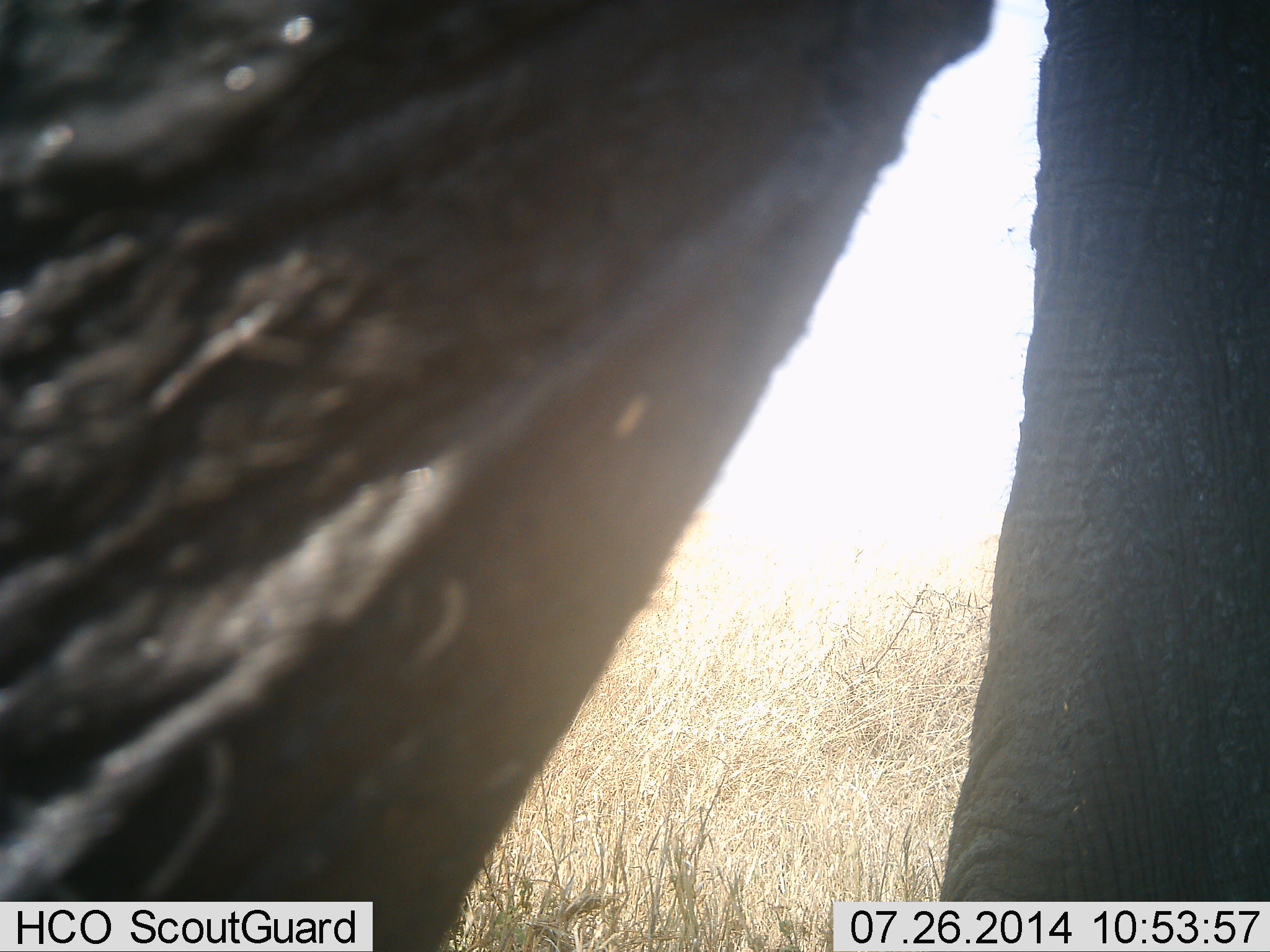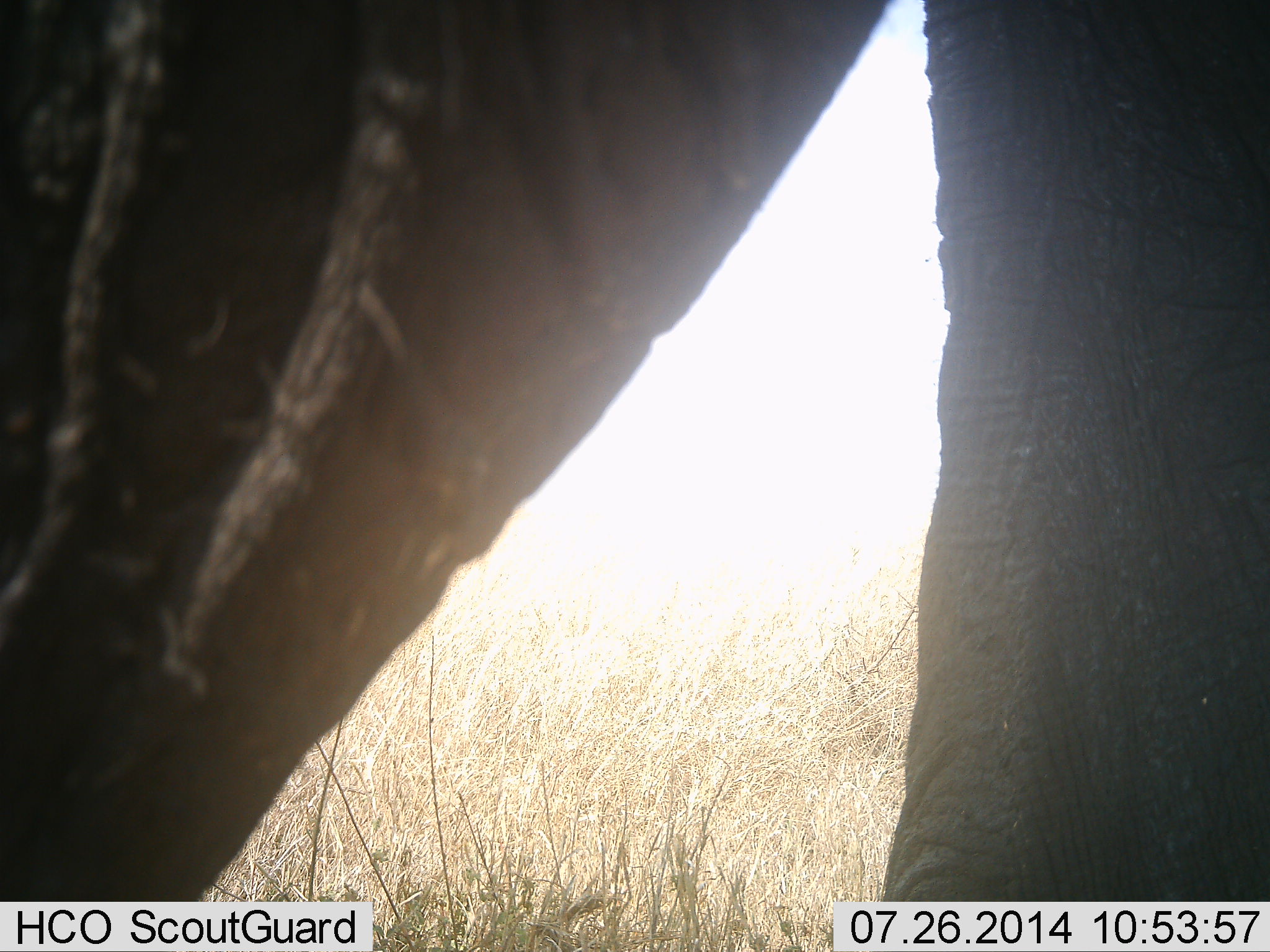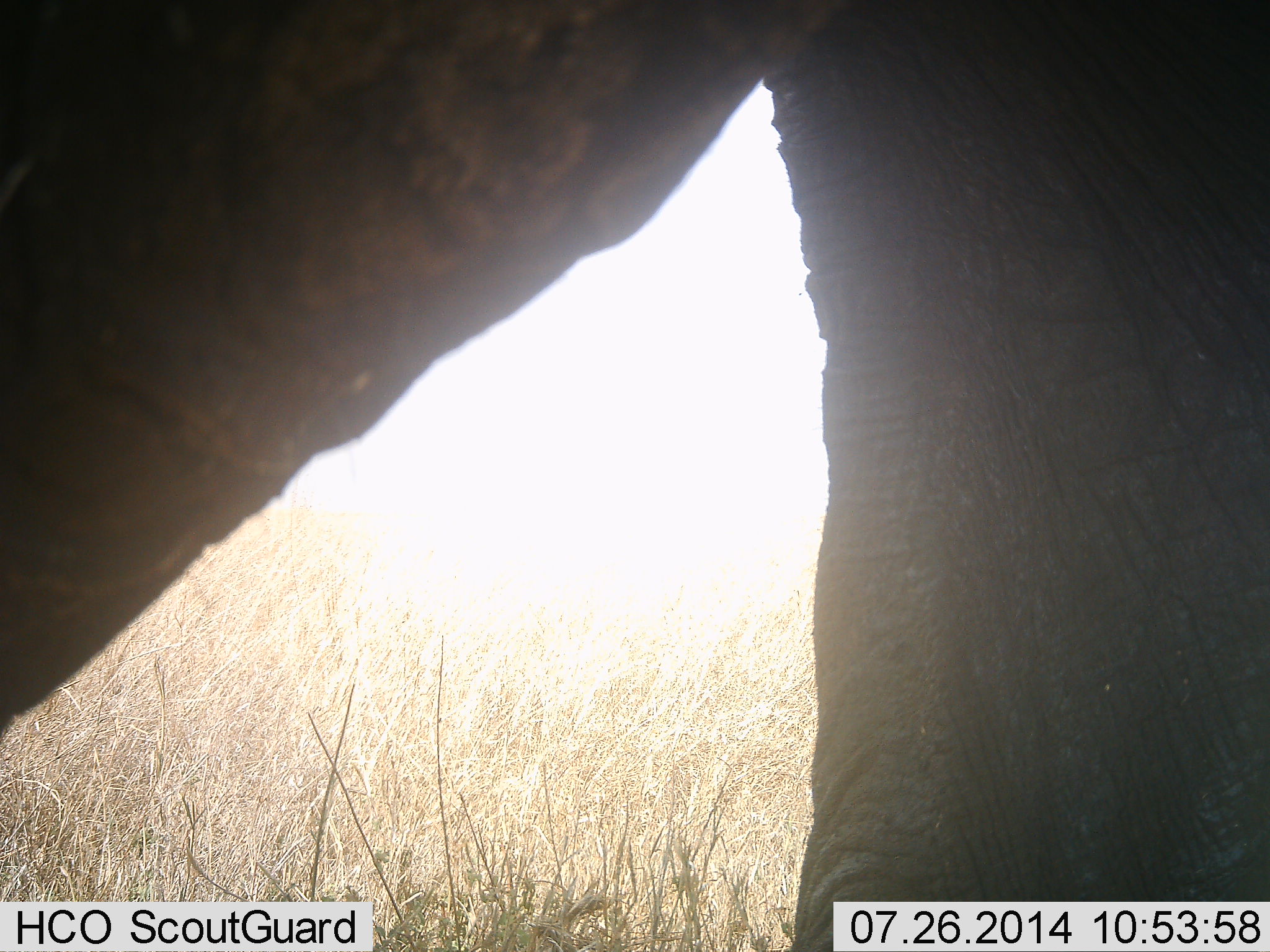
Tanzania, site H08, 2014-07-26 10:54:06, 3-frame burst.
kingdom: Animalia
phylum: Chordata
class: Mammalia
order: Proboscidea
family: Elephantidae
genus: Loxodonta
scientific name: Loxodonta africana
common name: african bush elephant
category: elephant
Elephant (african bush elephant) (Loxodonta africana), count 1. Behavior (volunteer vote fractions): standing 100%, resting 0%, moving 0%, interacting 0%. Young present (vote fraction): 0%. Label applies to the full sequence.